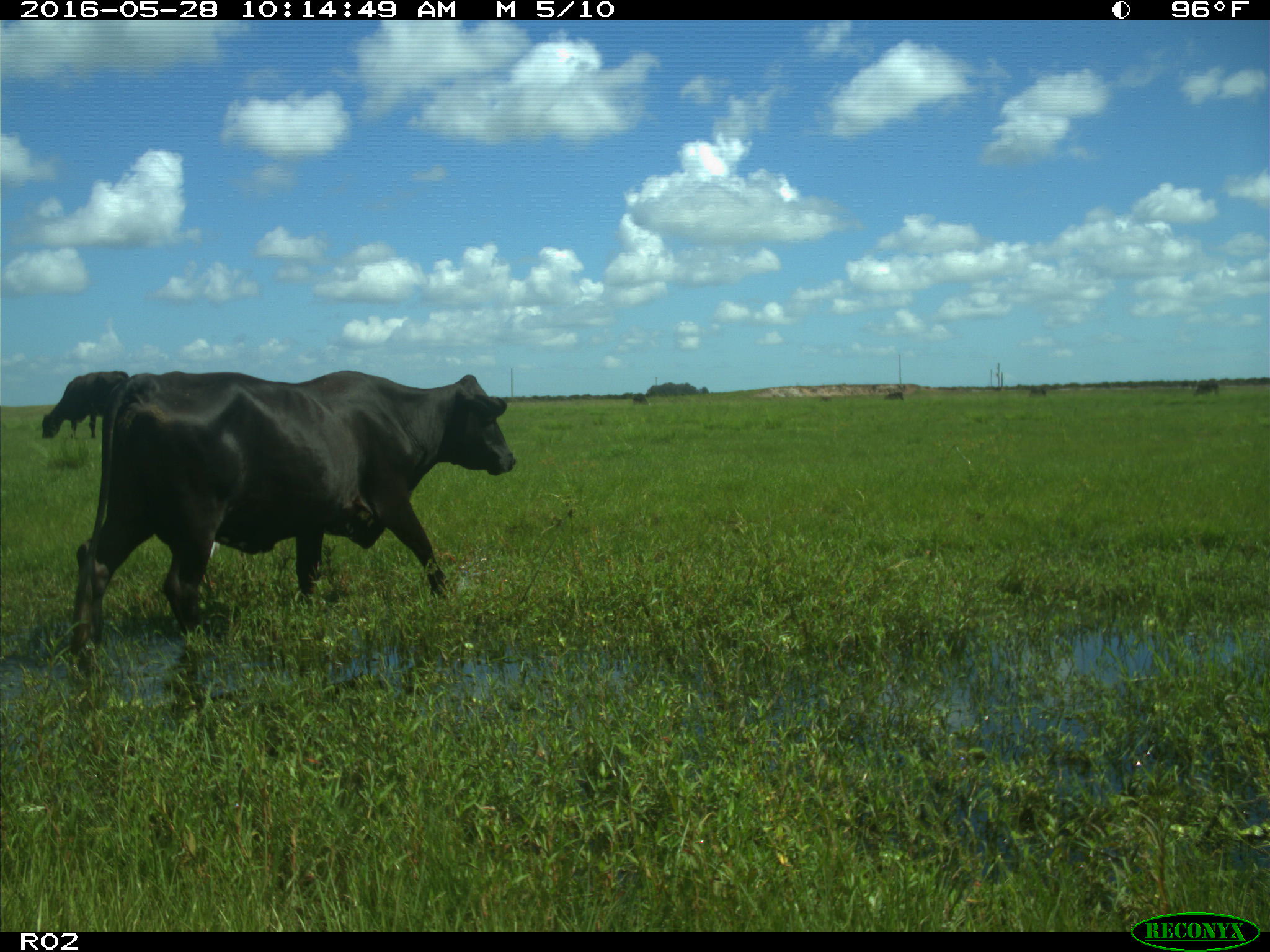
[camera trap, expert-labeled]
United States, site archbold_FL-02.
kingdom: Animalia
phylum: Chordata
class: Mammalia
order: Artiodactyla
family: Bovidae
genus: Bos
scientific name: Bos taurus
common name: domestic cow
Bos taurus (domestic cow).